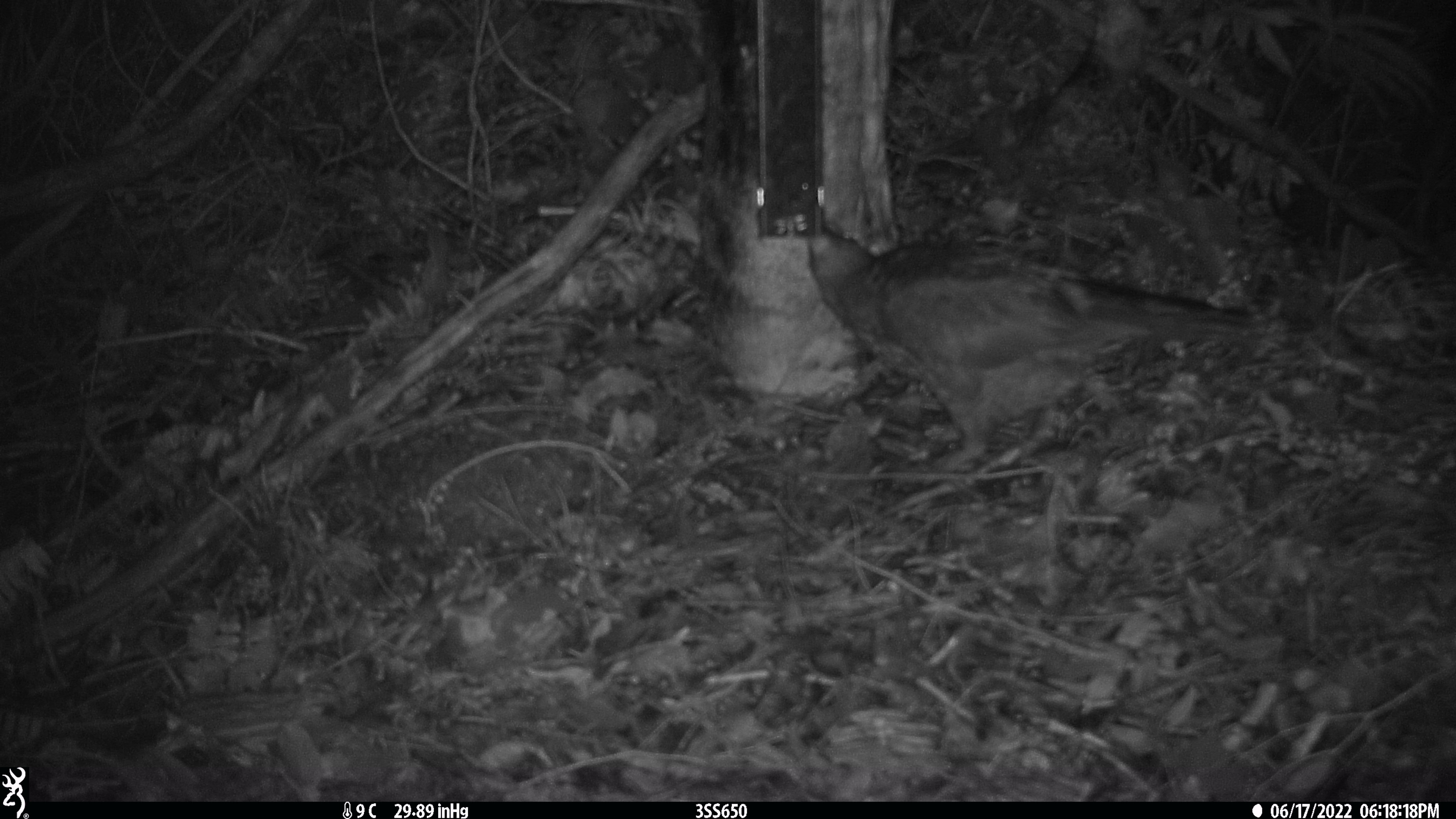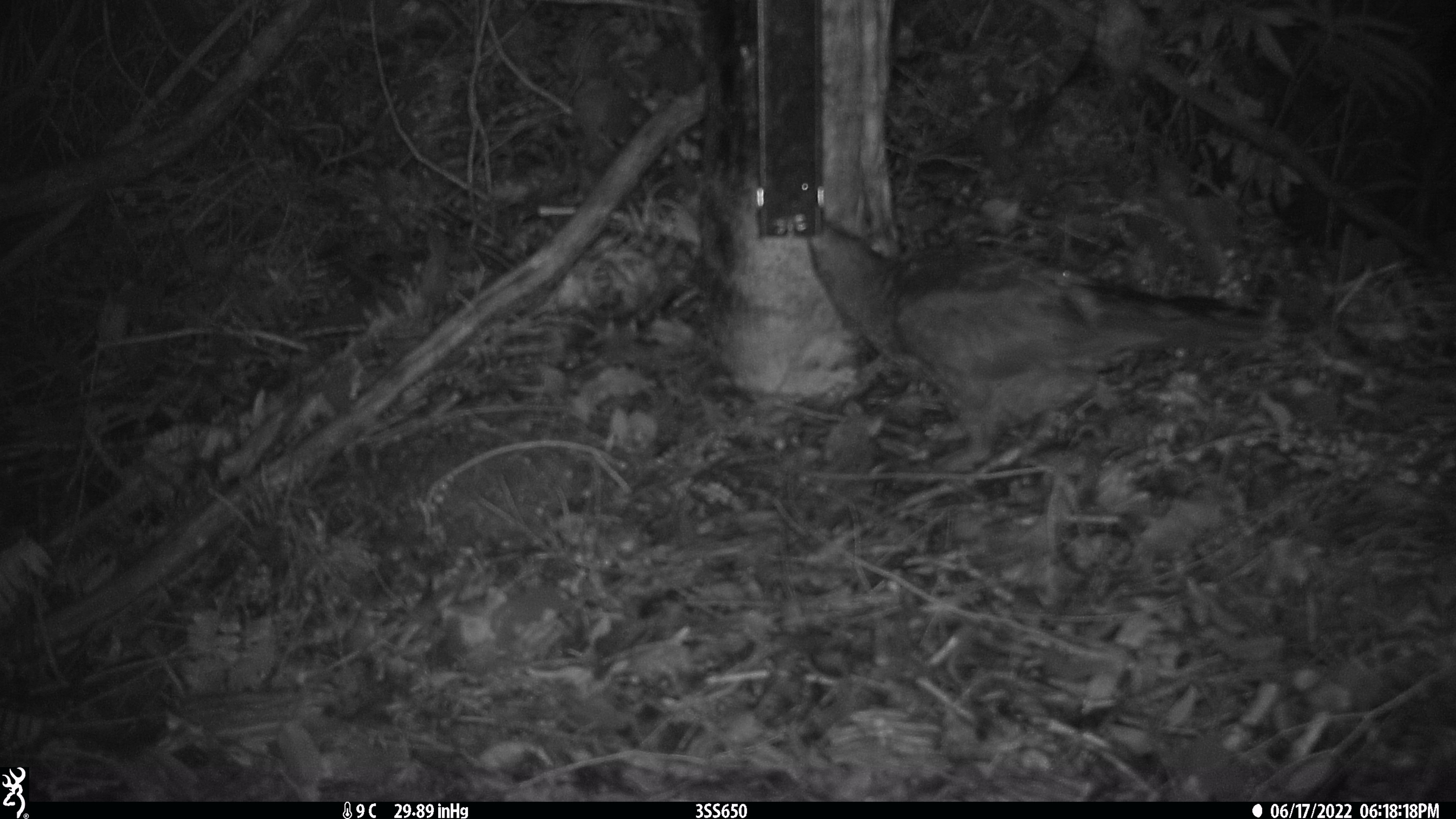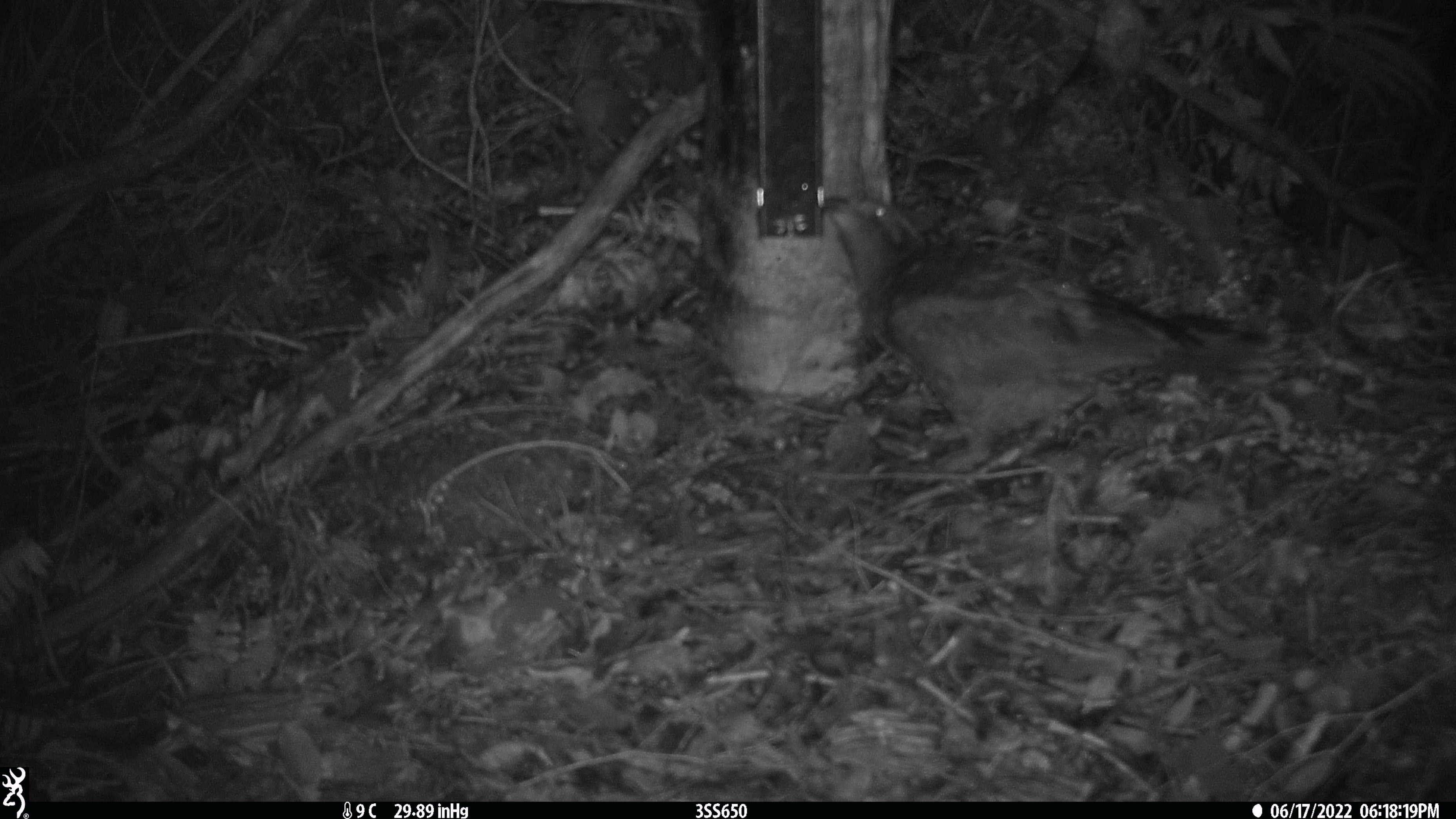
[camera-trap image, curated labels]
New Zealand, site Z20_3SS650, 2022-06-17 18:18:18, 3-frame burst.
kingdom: Animalia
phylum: Chordata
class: Aves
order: Psittaciformes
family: Strigopidae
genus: Nestor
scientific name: Nestor notabilis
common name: kea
Kea (Nestor notabilis).